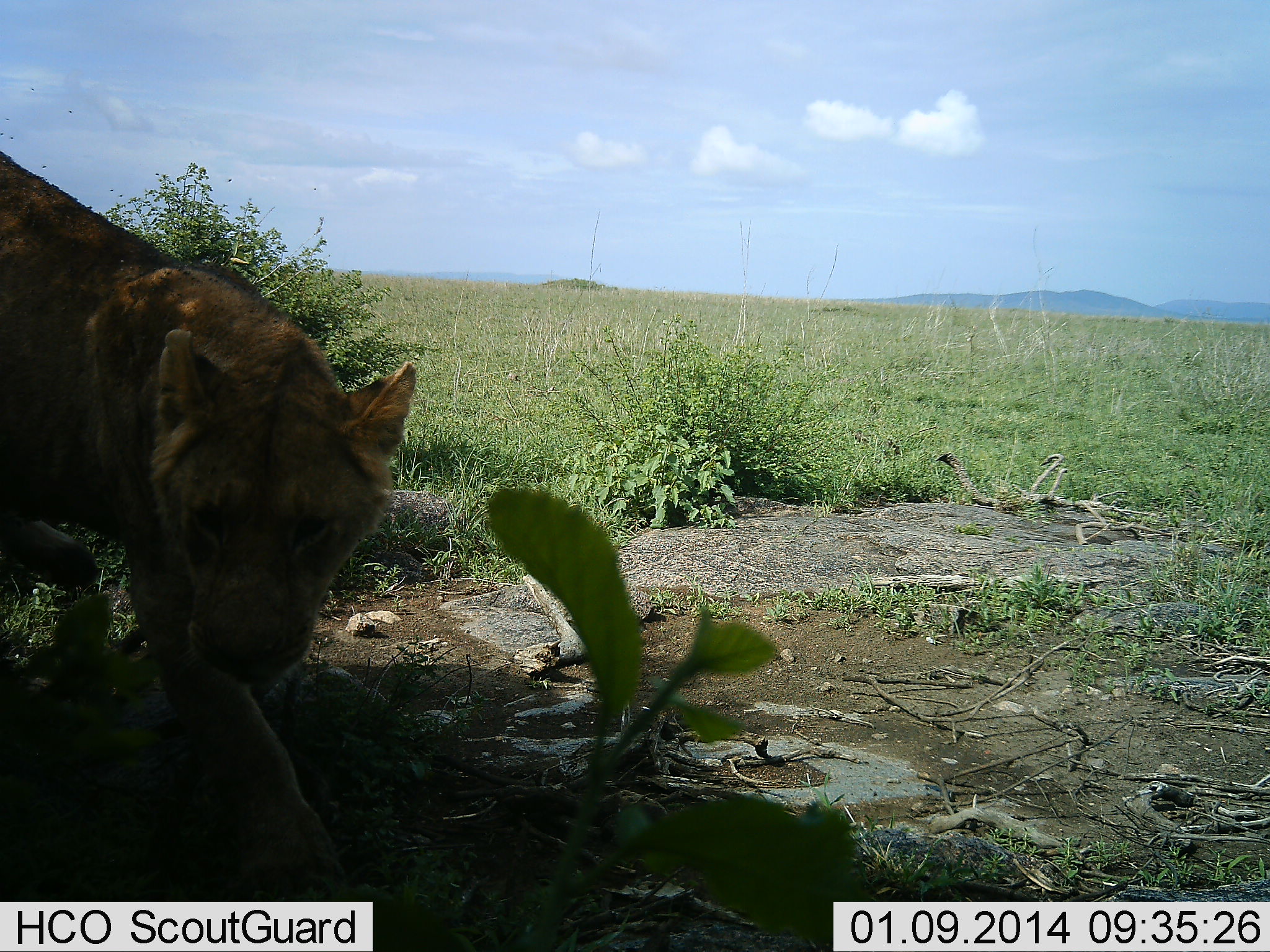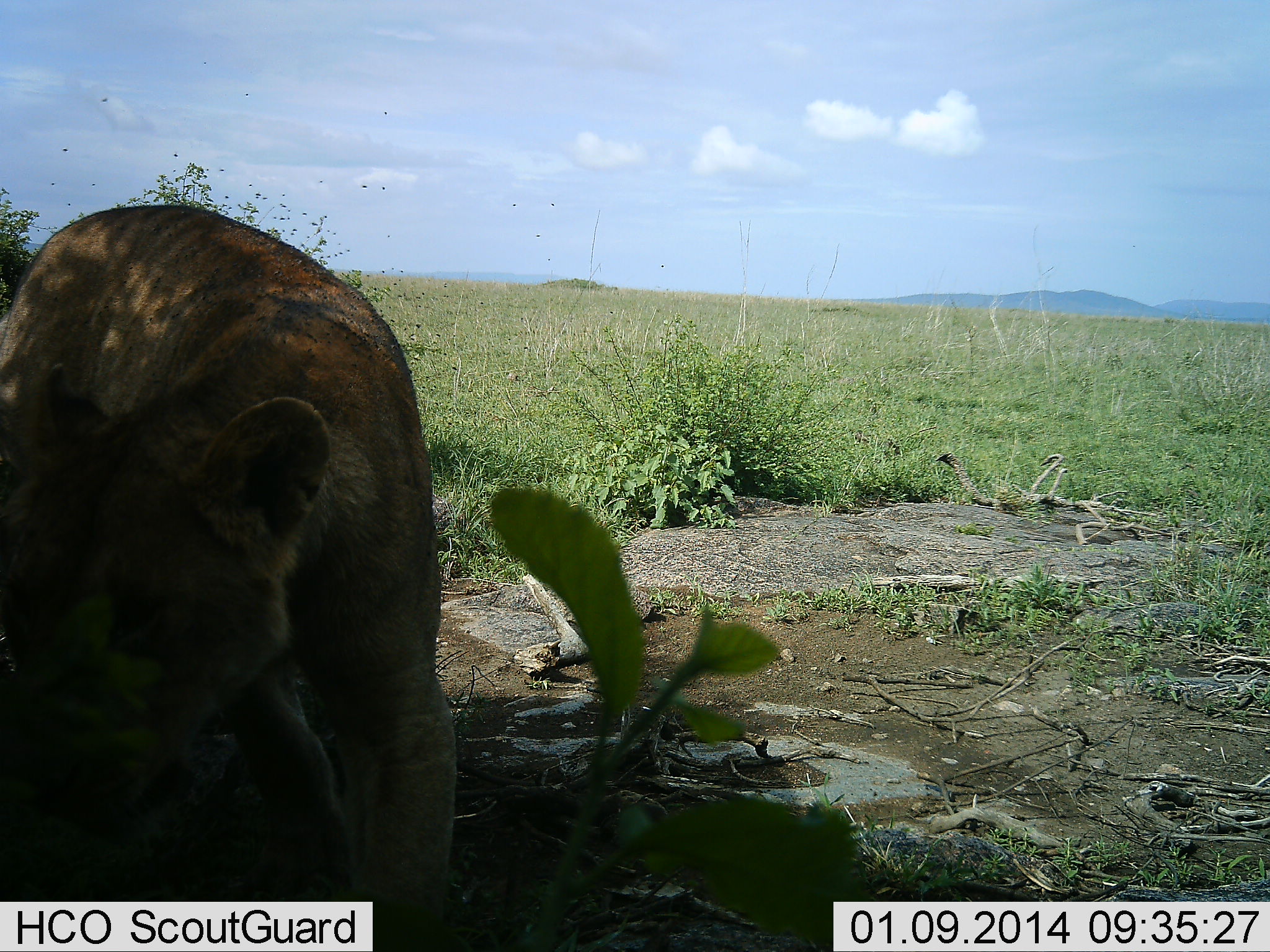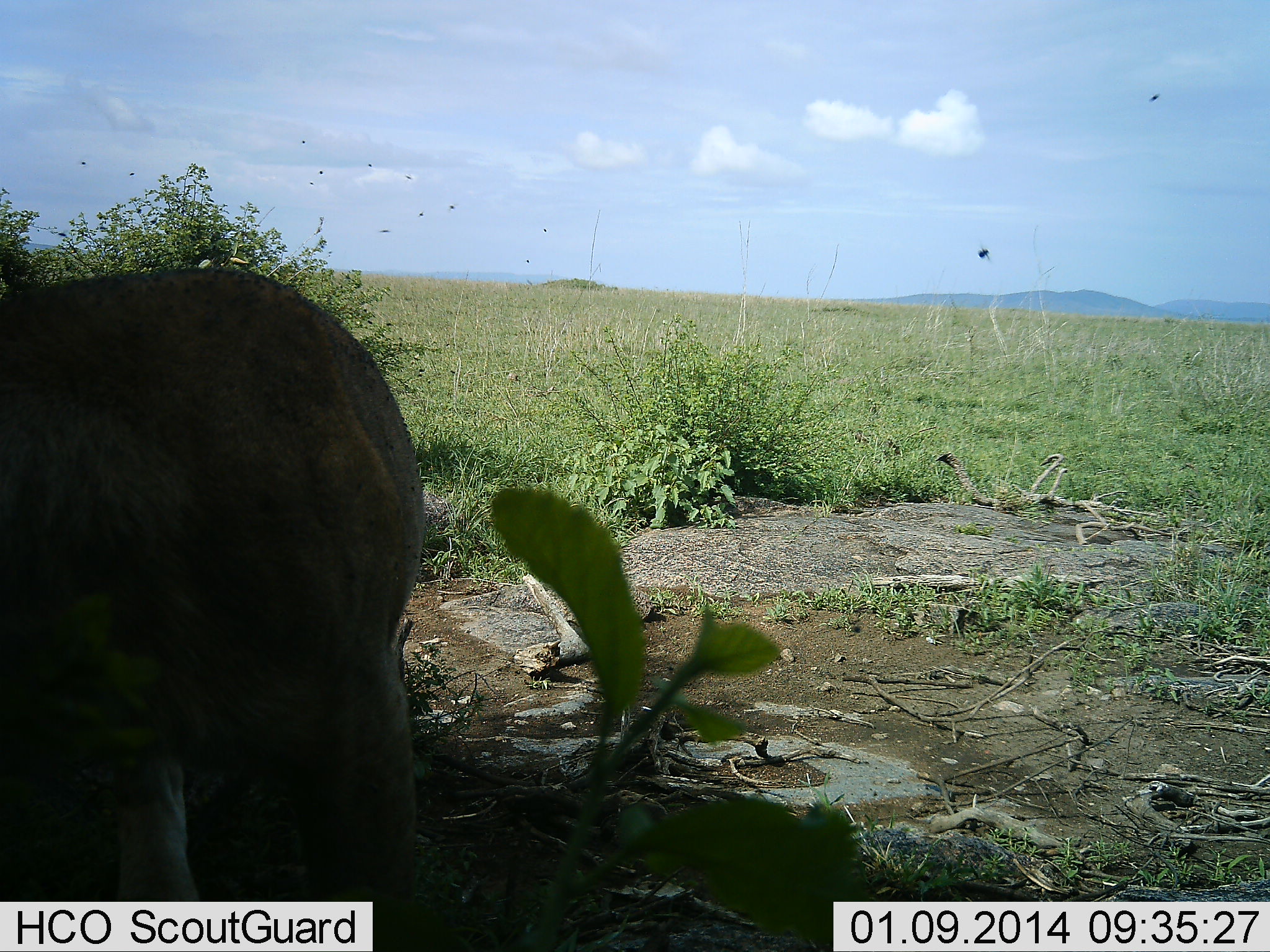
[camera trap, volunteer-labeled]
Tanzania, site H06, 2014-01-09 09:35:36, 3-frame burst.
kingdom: Animalia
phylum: Chordata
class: Mammalia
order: Carnivora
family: Felidae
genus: Panthera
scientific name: Panthera leo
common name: lion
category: lionfemale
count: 1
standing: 0%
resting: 0%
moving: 92%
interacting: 8%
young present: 0%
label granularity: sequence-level